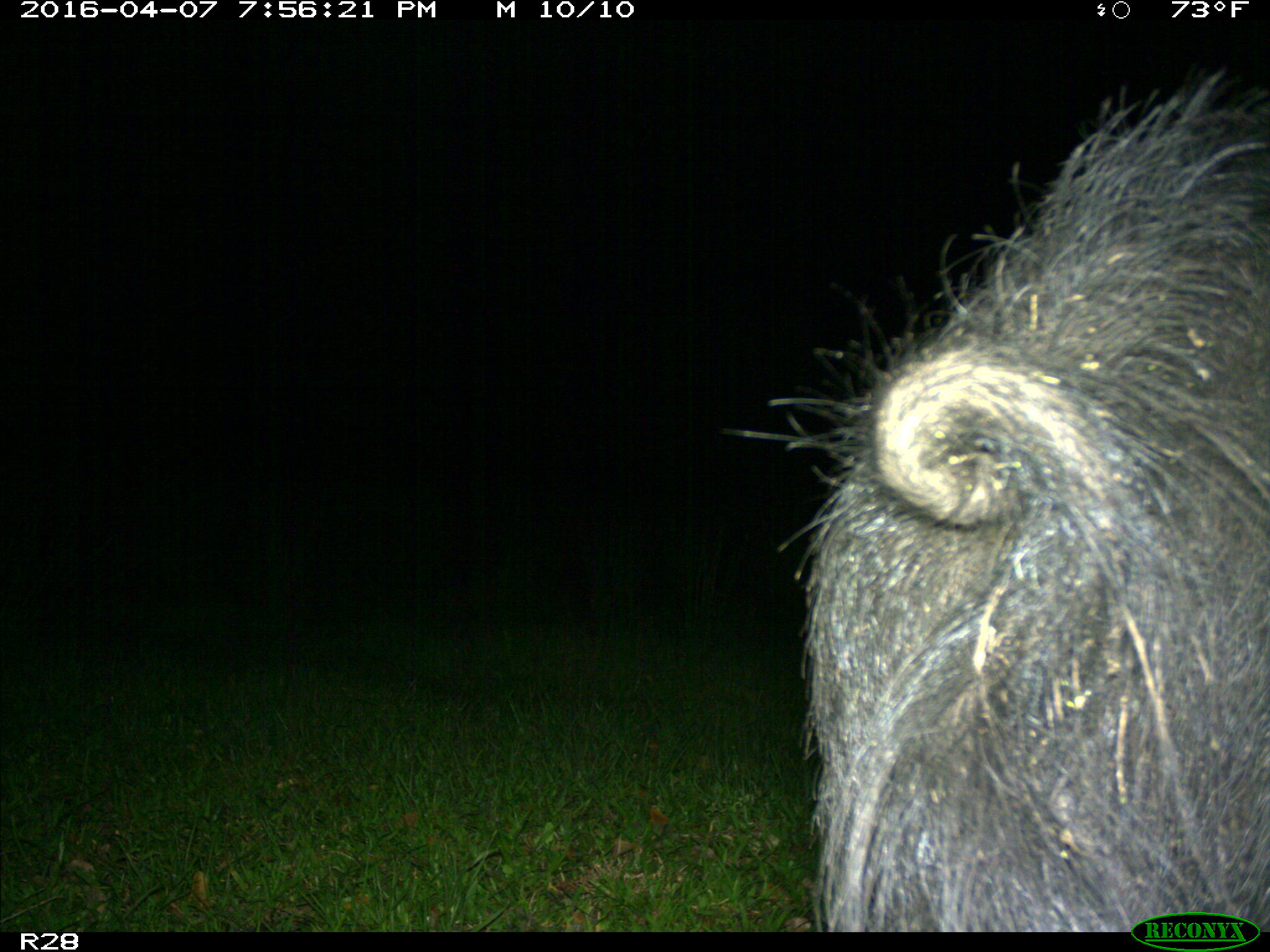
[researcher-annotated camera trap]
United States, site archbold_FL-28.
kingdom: Animalia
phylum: Chordata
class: Mammalia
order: Artiodactyla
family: Suidae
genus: Sus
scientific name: Sus scrofa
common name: wild boar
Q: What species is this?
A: Sus scrofa (wild boar).